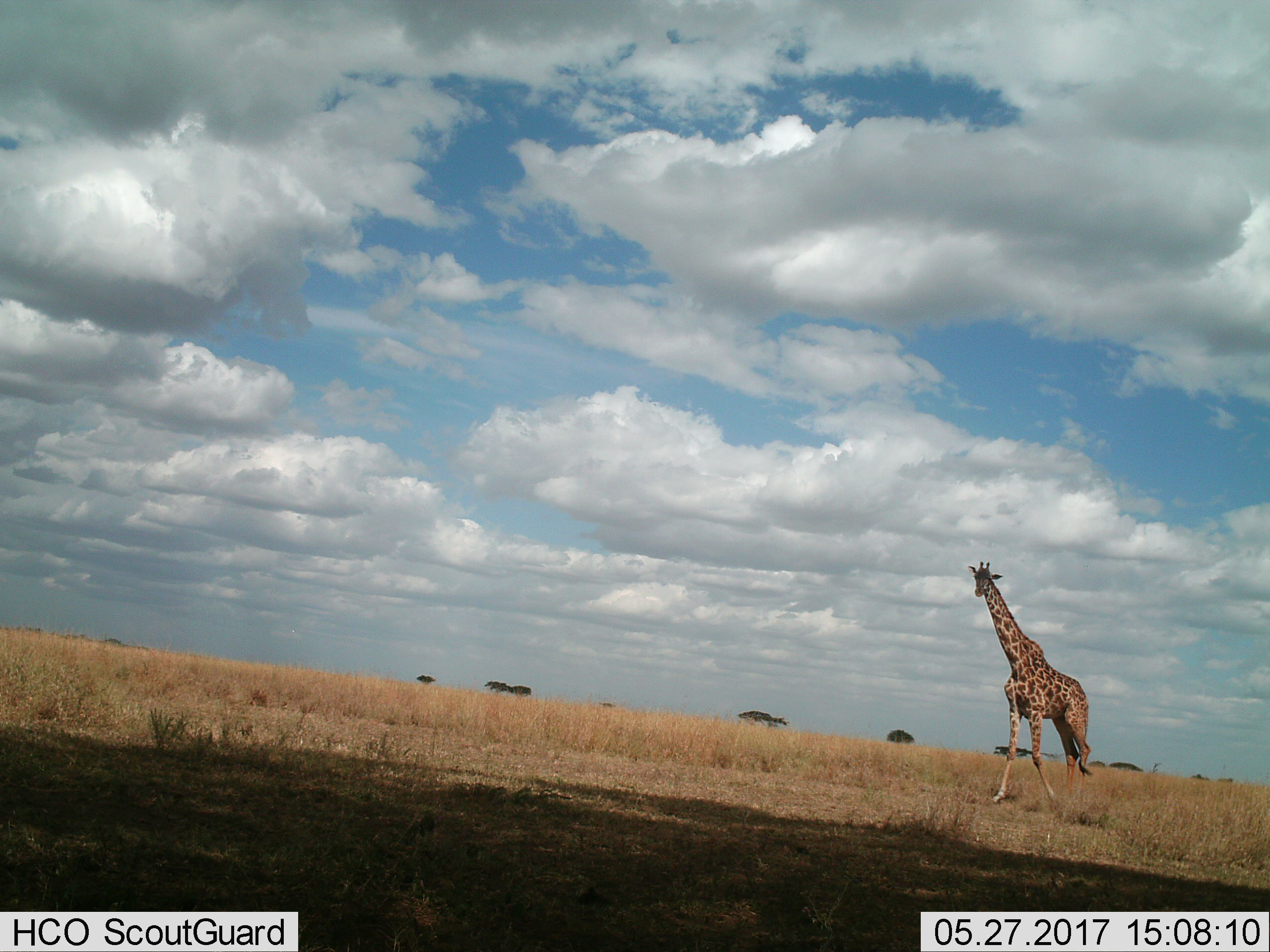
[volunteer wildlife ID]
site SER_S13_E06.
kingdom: Animalia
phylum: Chordata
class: Mammalia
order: Artiodactyla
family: Giraffidae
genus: Giraffa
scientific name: Giraffa camelopardalis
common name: giraffe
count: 1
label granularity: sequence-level